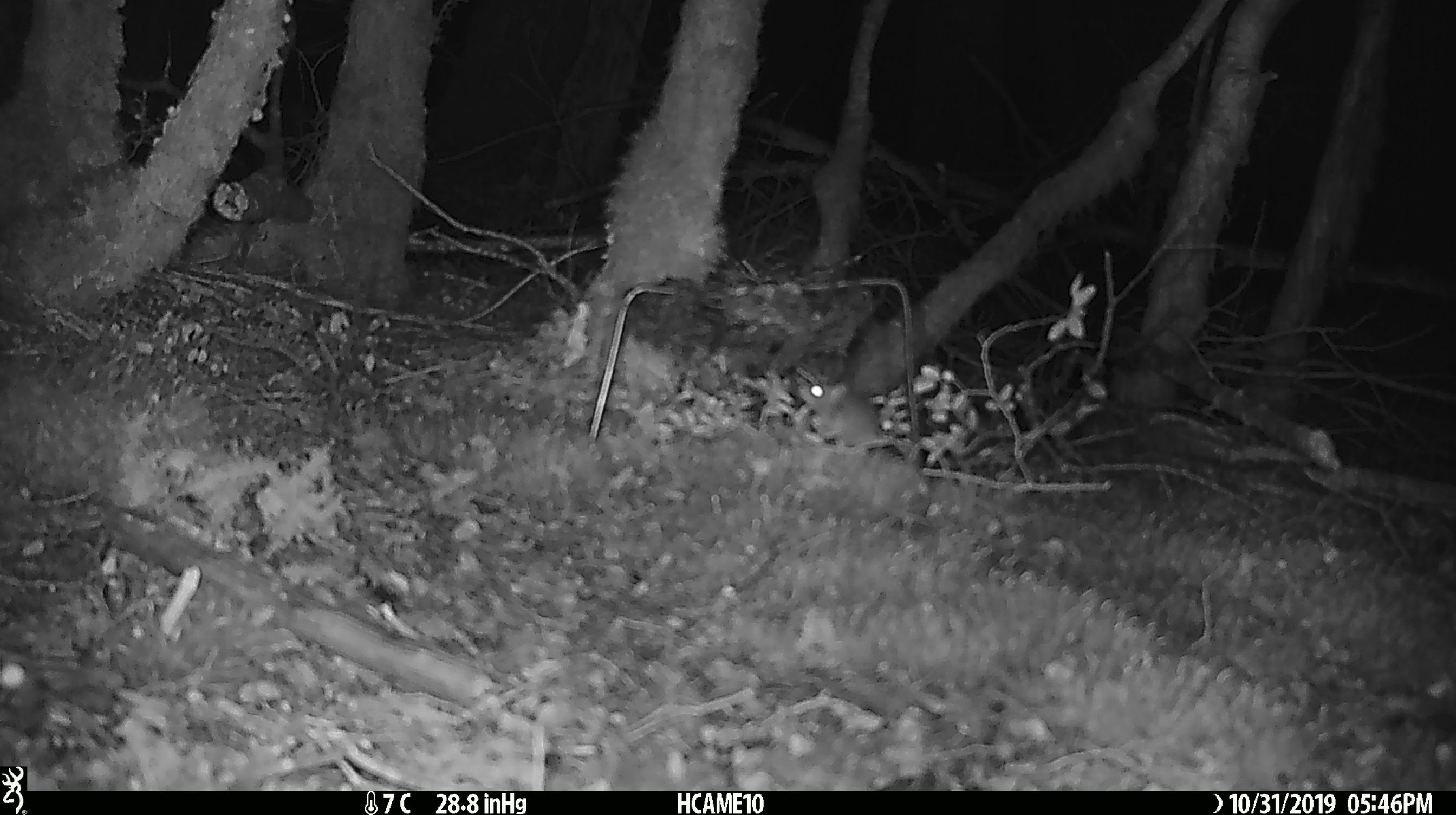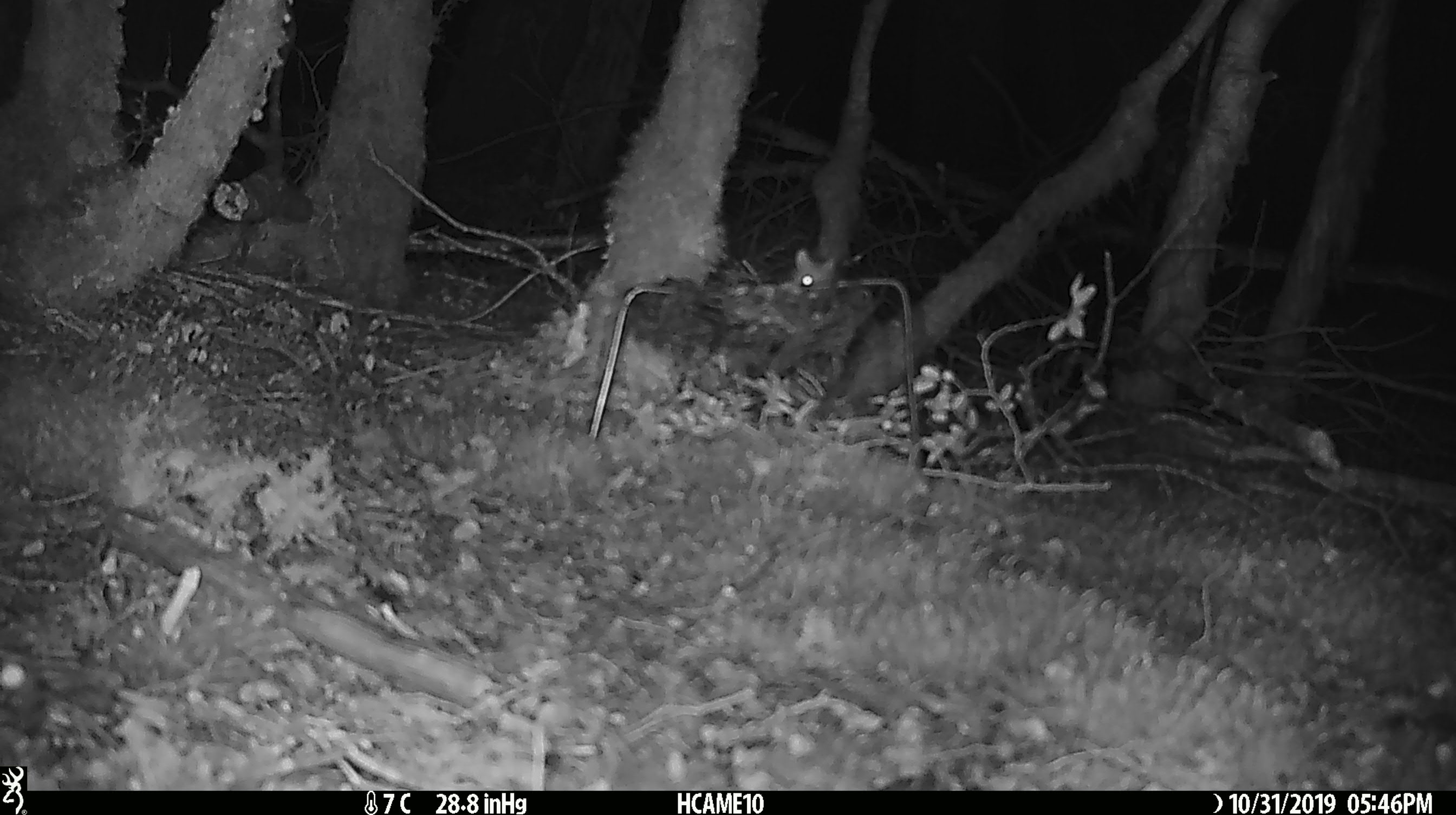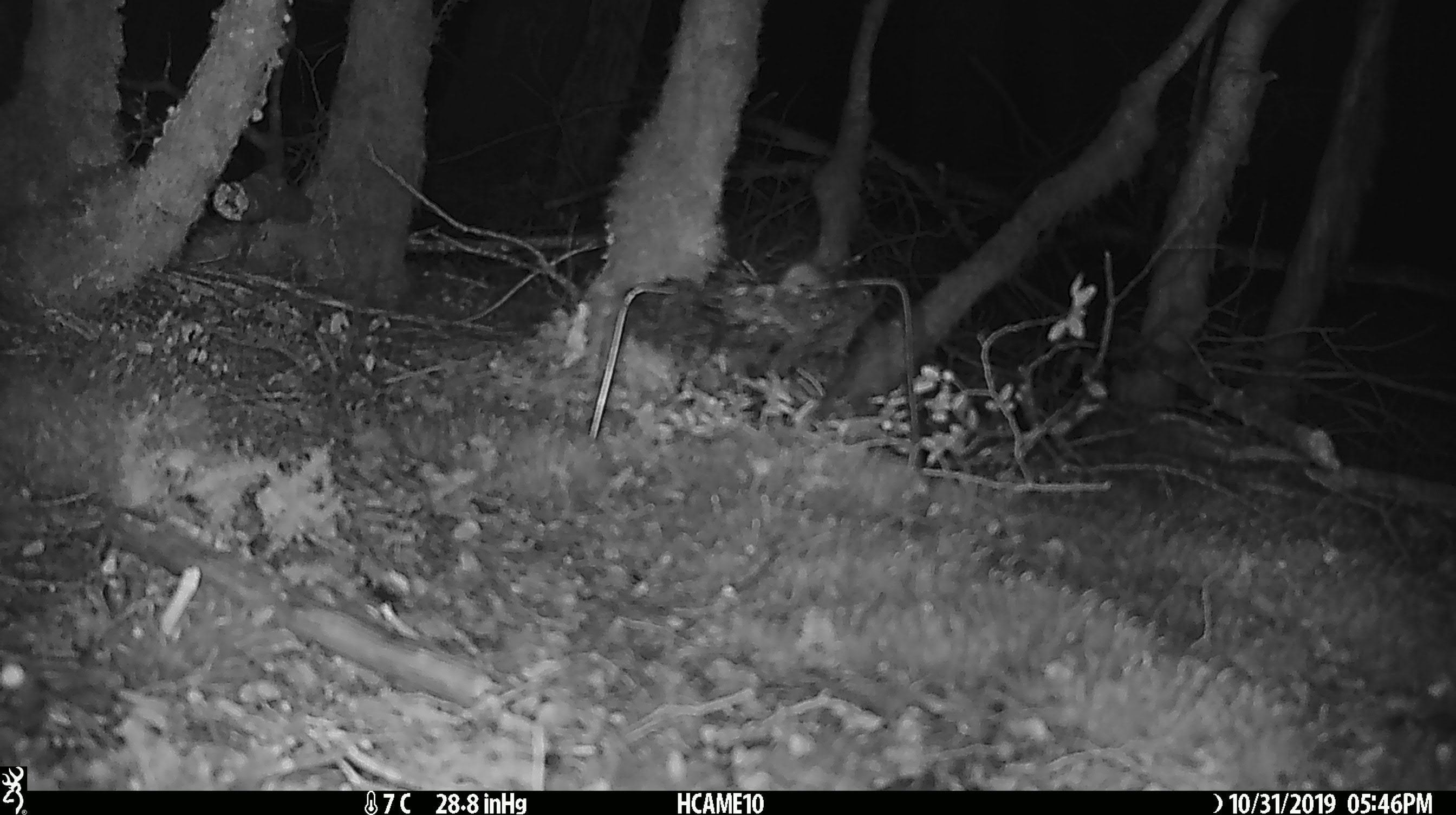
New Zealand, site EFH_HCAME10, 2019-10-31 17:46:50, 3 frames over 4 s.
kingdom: Animalia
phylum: Chordata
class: Mammalia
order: Rodentia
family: Muridae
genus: Mus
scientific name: Mus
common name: mouse